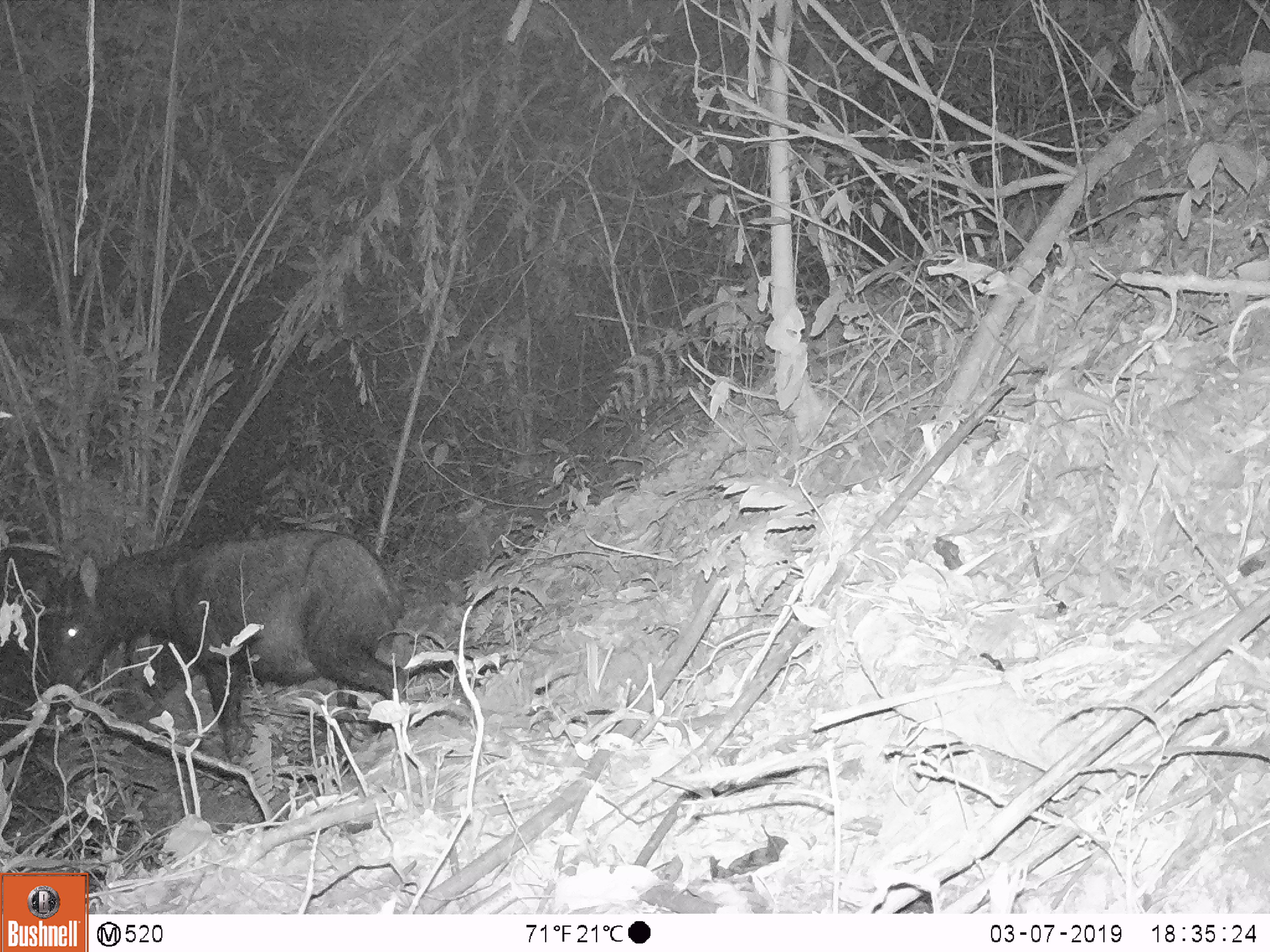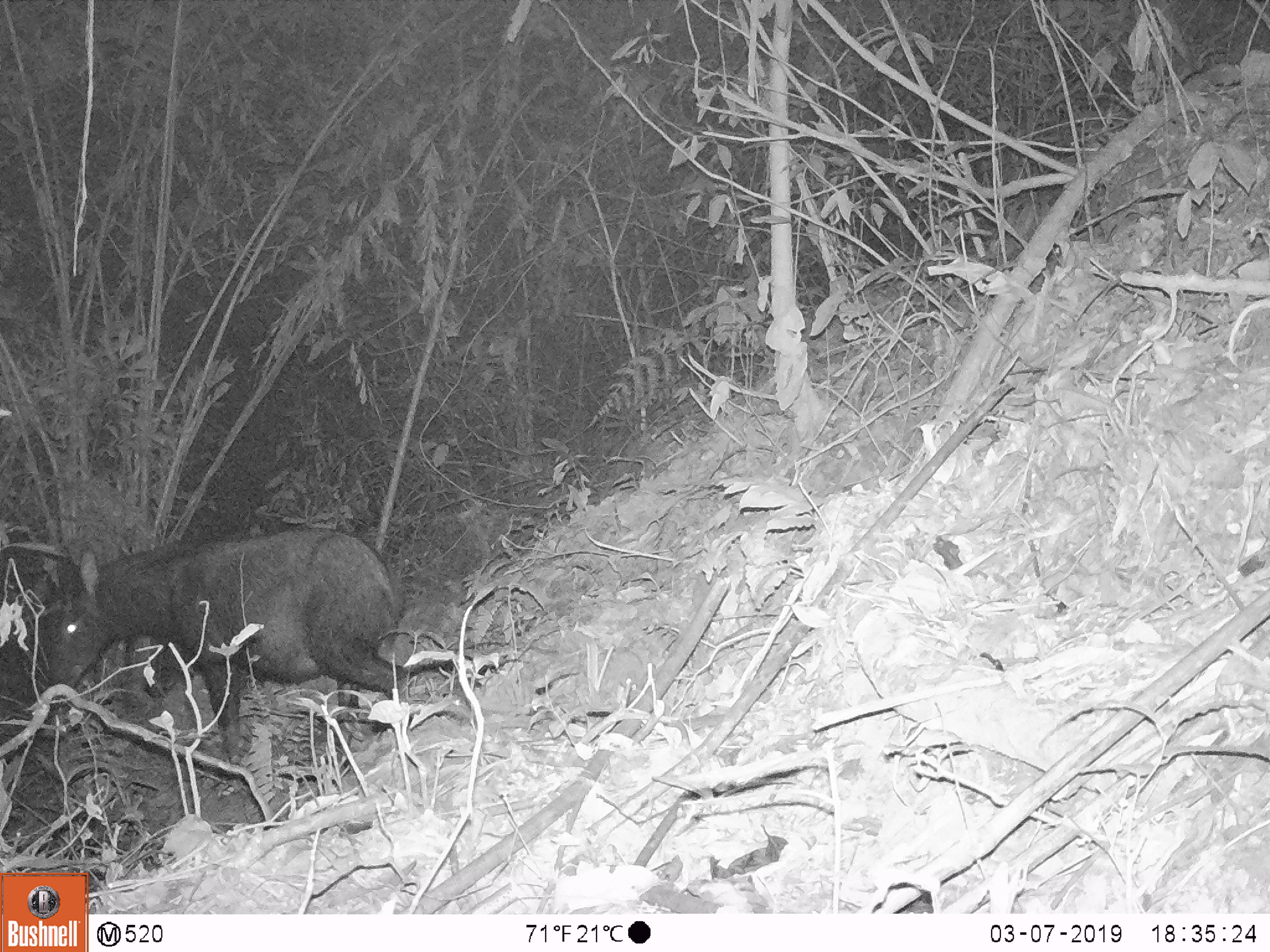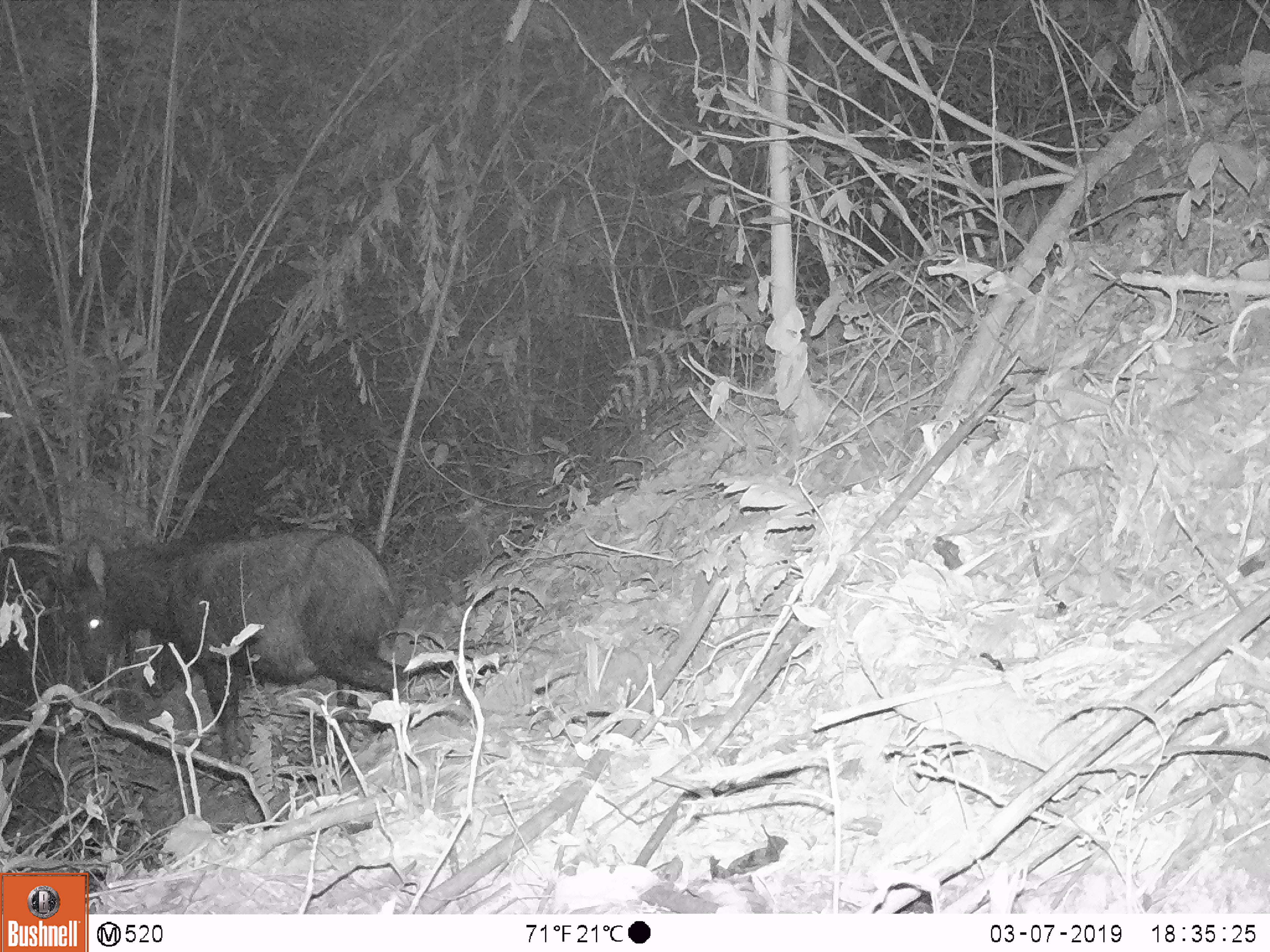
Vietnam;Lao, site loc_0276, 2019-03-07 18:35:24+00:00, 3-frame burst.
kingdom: Animalia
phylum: Chordata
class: Mammalia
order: Artiodactyla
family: Bovidae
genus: Capricornis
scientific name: Capricornis sumatraensis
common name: chinese serow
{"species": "chinese serow (Capricornis sumatraensis)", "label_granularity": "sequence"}